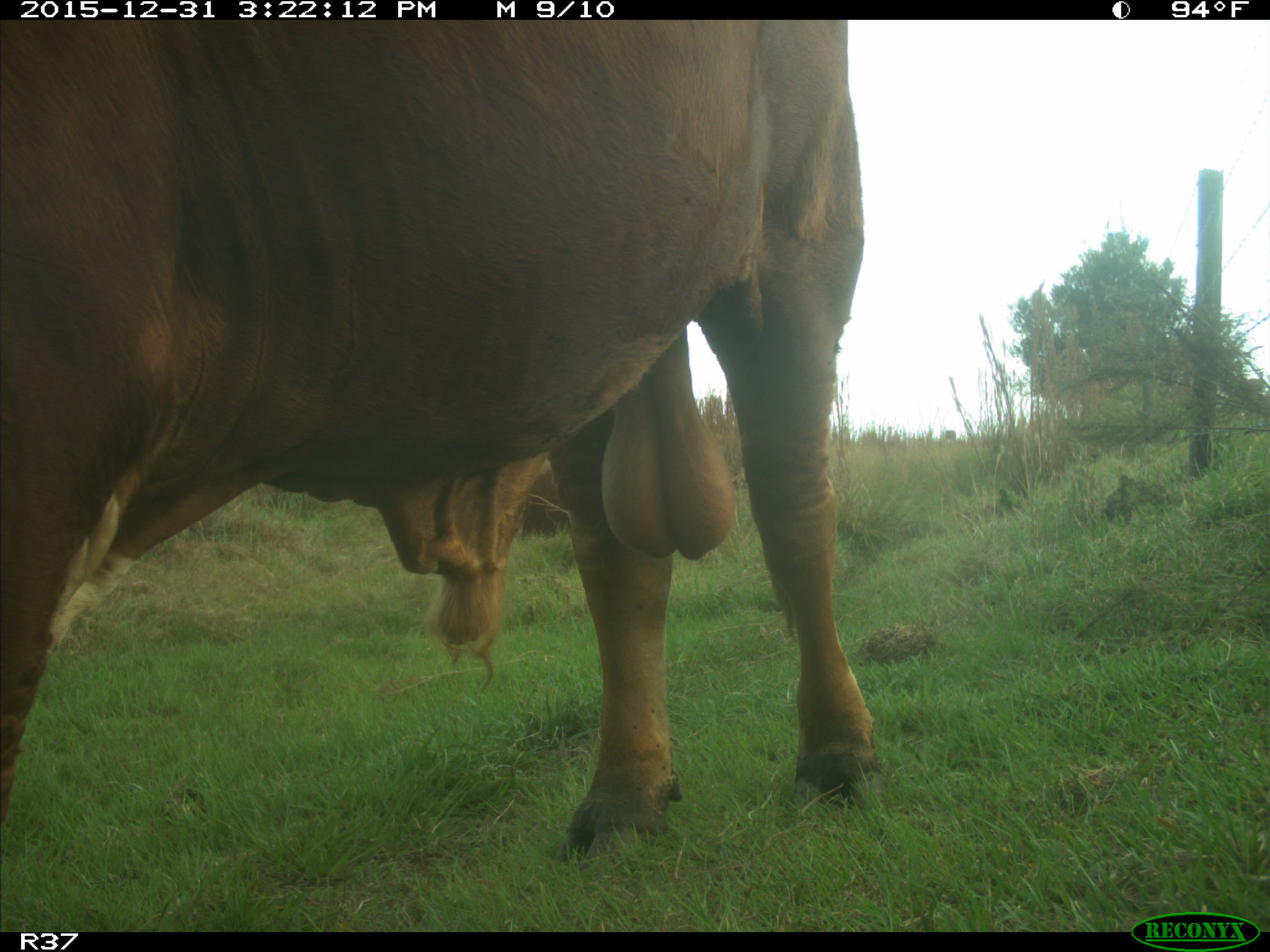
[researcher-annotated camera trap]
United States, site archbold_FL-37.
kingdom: Animalia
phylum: Chordata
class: Mammalia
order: Artiodactyla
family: Bovidae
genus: Bos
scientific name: Bos taurus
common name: domestic cow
Bos taurus (domestic cow).